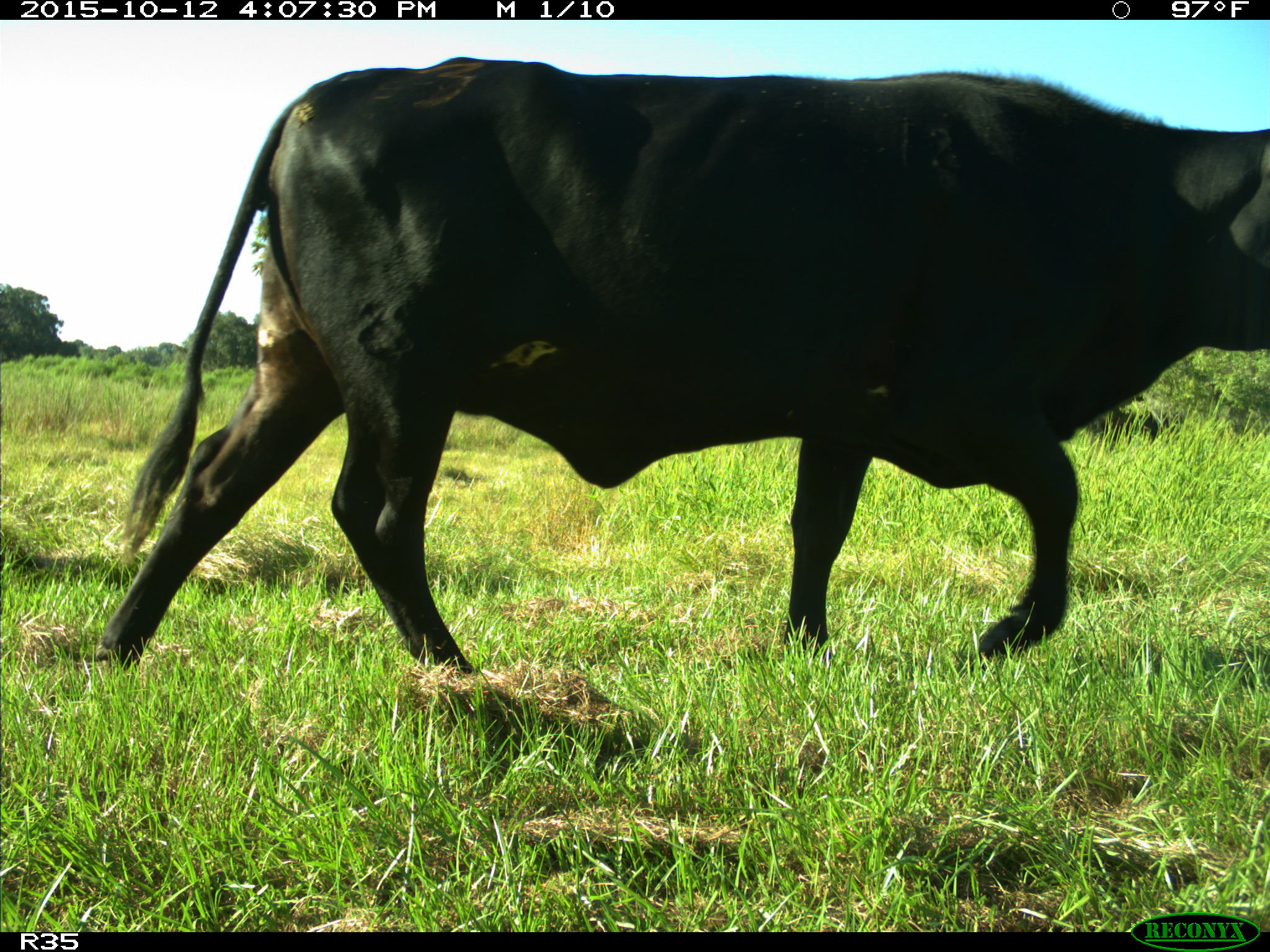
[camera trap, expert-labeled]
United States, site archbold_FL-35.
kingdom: Animalia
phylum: Chordata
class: Mammalia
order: Artiodactyla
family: Bovidae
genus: Bos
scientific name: Bos taurus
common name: domestic cow